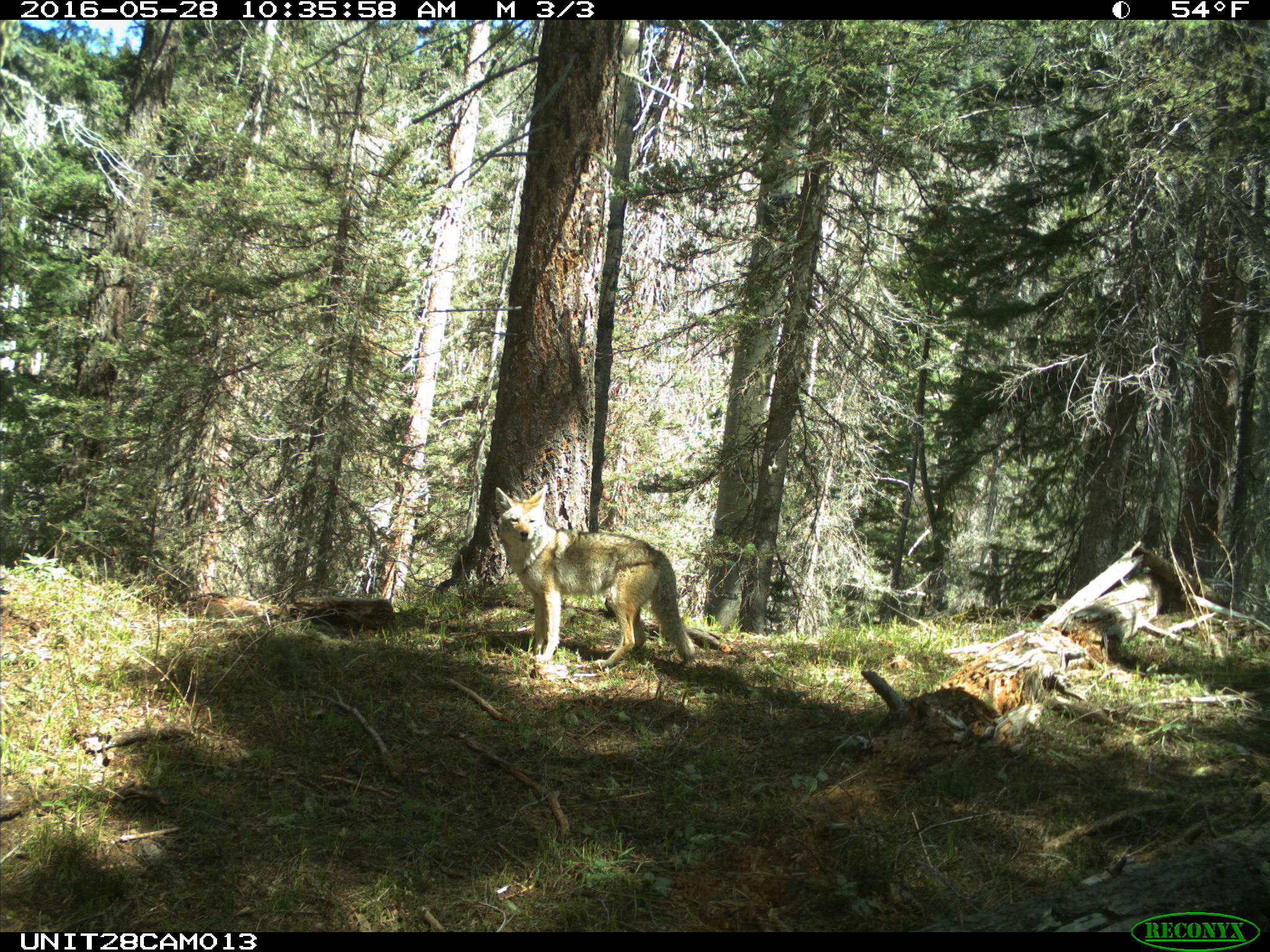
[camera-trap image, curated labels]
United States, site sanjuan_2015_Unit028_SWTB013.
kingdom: Animalia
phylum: Chordata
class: Mammalia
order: Carnivora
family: Canidae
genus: Canis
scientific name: Canis latrans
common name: coyote